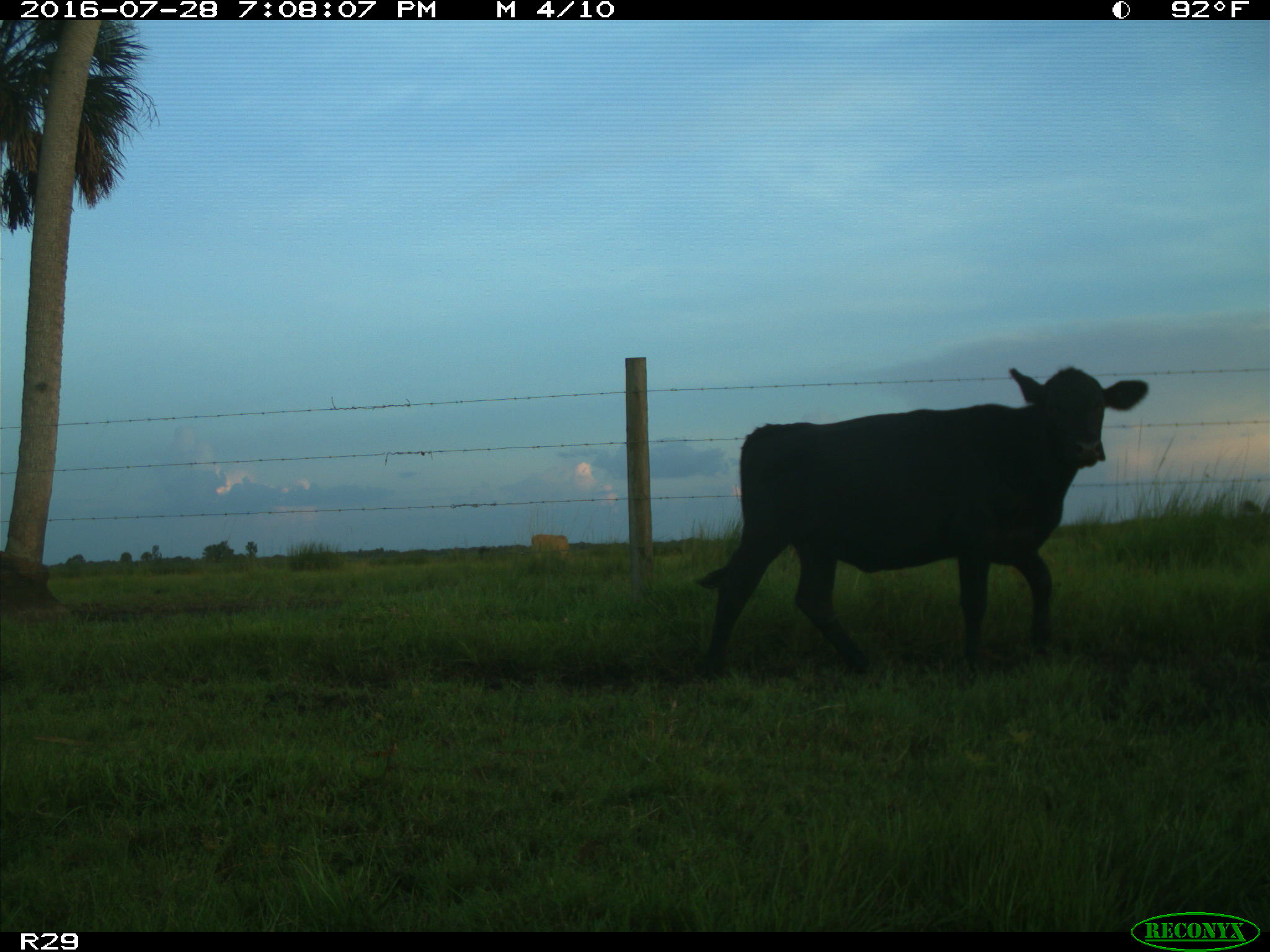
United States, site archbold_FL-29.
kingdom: Animalia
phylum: Chordata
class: Mammalia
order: Artiodactyla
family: Bovidae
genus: Bos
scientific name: Bos taurus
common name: domestic cow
Bos taurus (domestic cow).